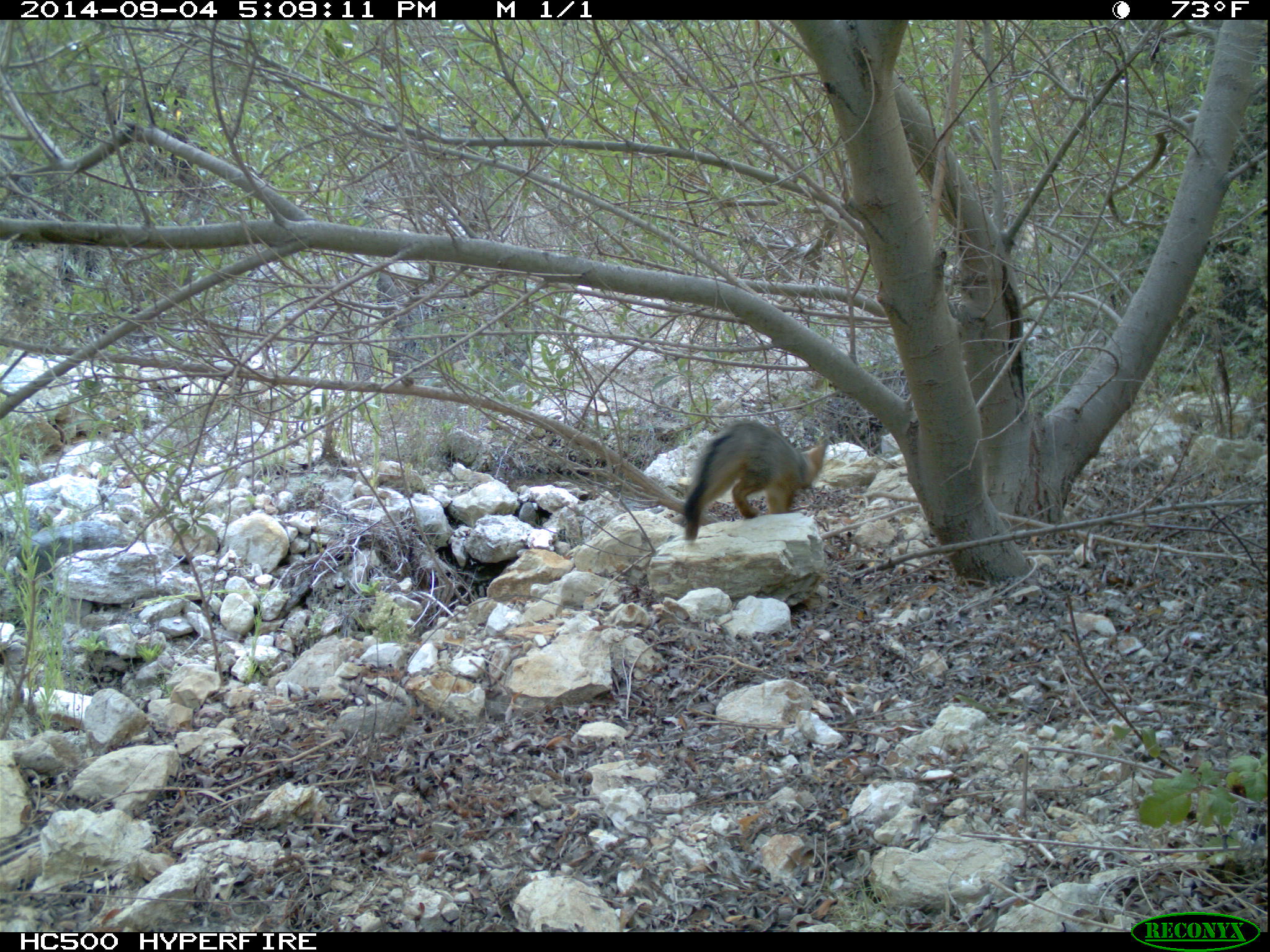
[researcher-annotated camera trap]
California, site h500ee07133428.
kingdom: Animalia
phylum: Chordata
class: Mammalia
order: Carnivora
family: Canidae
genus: Urocyon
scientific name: Urocyon littoralis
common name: island fox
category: fox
Fox (island fox) (Urocyon littoralis).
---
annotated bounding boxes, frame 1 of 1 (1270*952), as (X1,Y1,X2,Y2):
fox: (681,420,827,542)